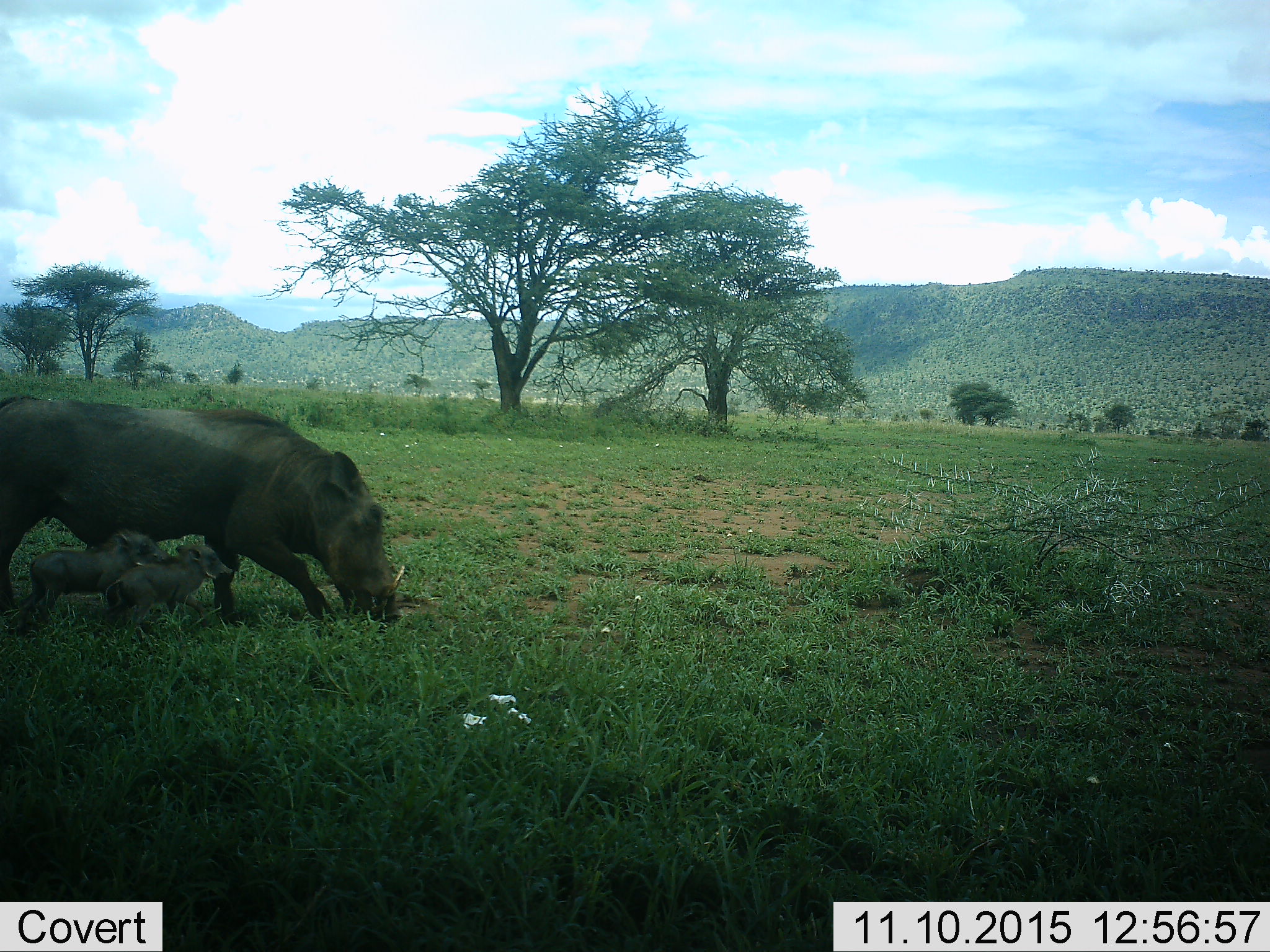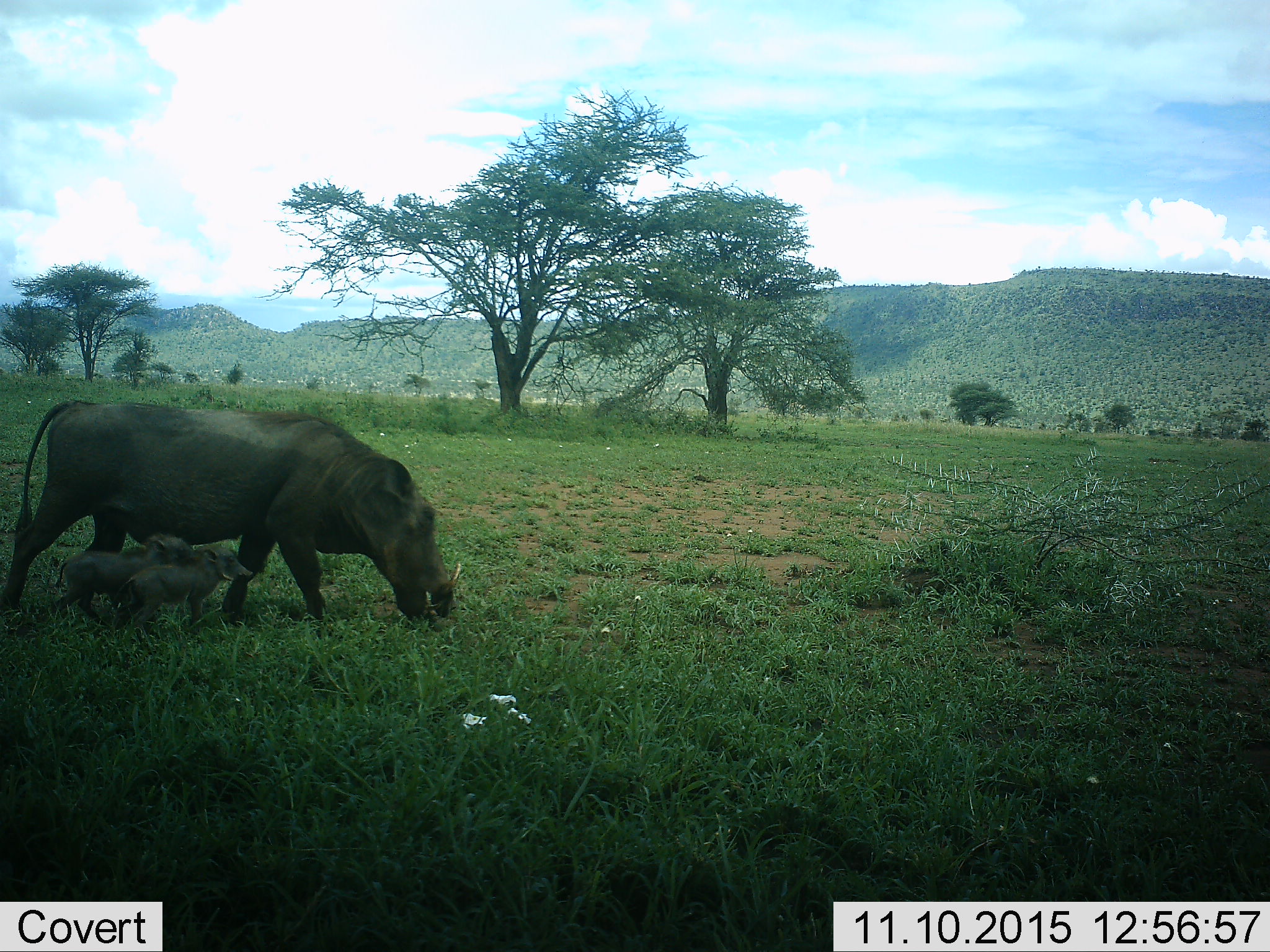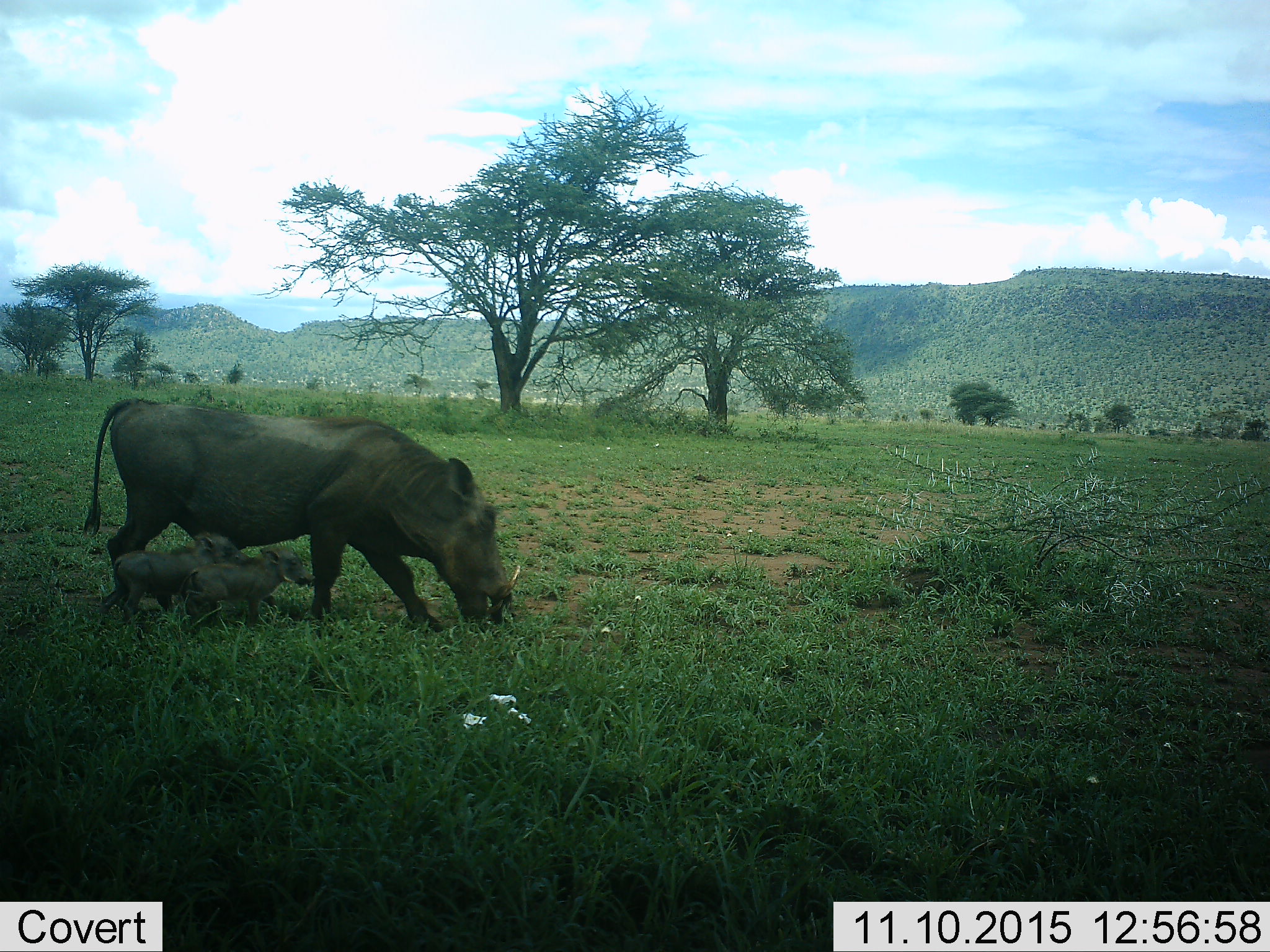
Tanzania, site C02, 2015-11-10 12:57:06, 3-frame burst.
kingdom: Animalia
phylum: Chordata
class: Mammalia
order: Artiodactyla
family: Suidae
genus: Phacochoerus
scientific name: Phacochoerus africanus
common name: warthog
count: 3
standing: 22%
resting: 0%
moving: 67%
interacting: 0%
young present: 94%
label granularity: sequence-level